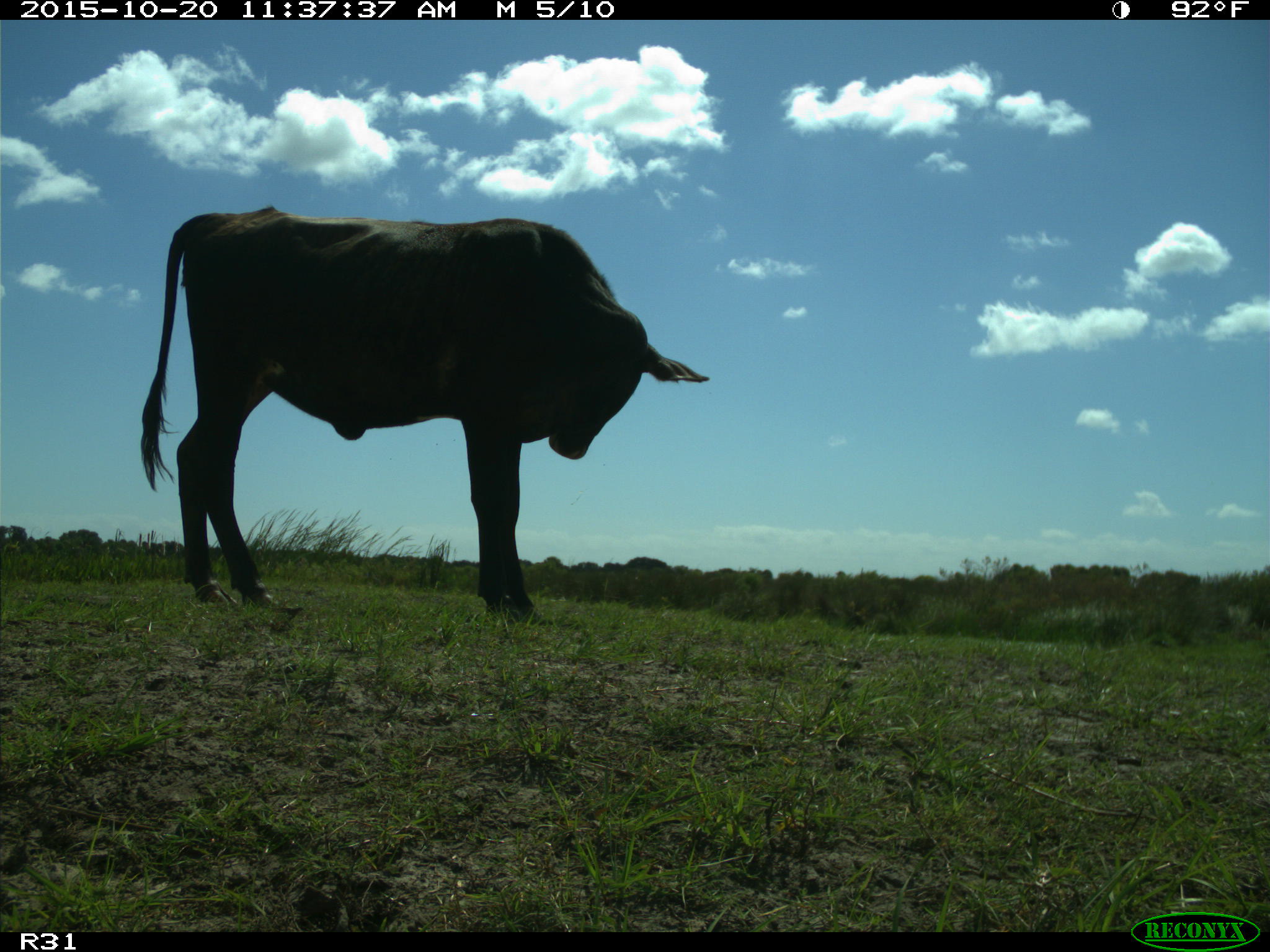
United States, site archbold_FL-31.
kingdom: Animalia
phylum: Chordata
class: Mammalia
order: Artiodactyla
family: Bovidae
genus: Bos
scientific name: Bos taurus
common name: domestic cow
Bos taurus (domestic cow).